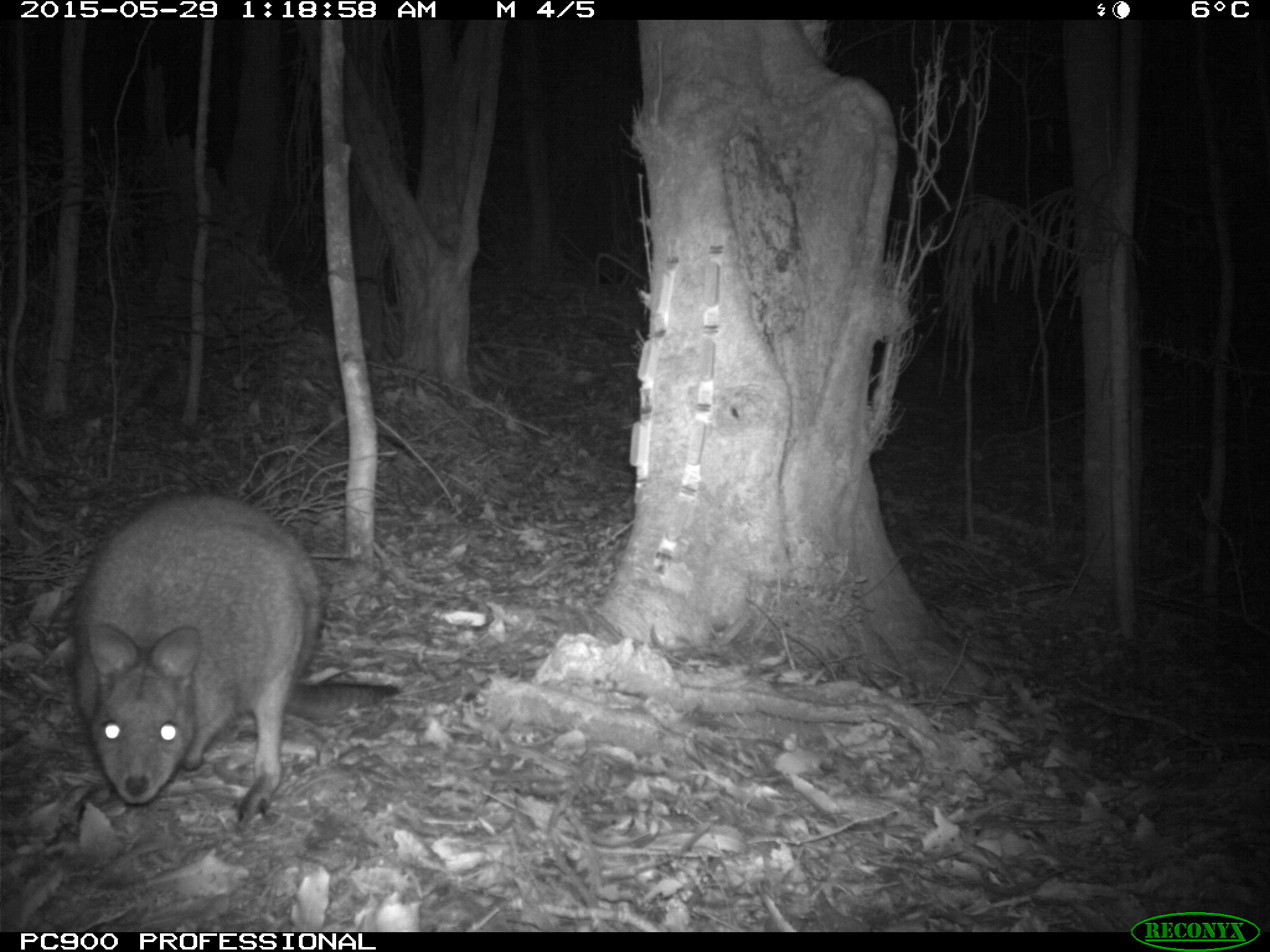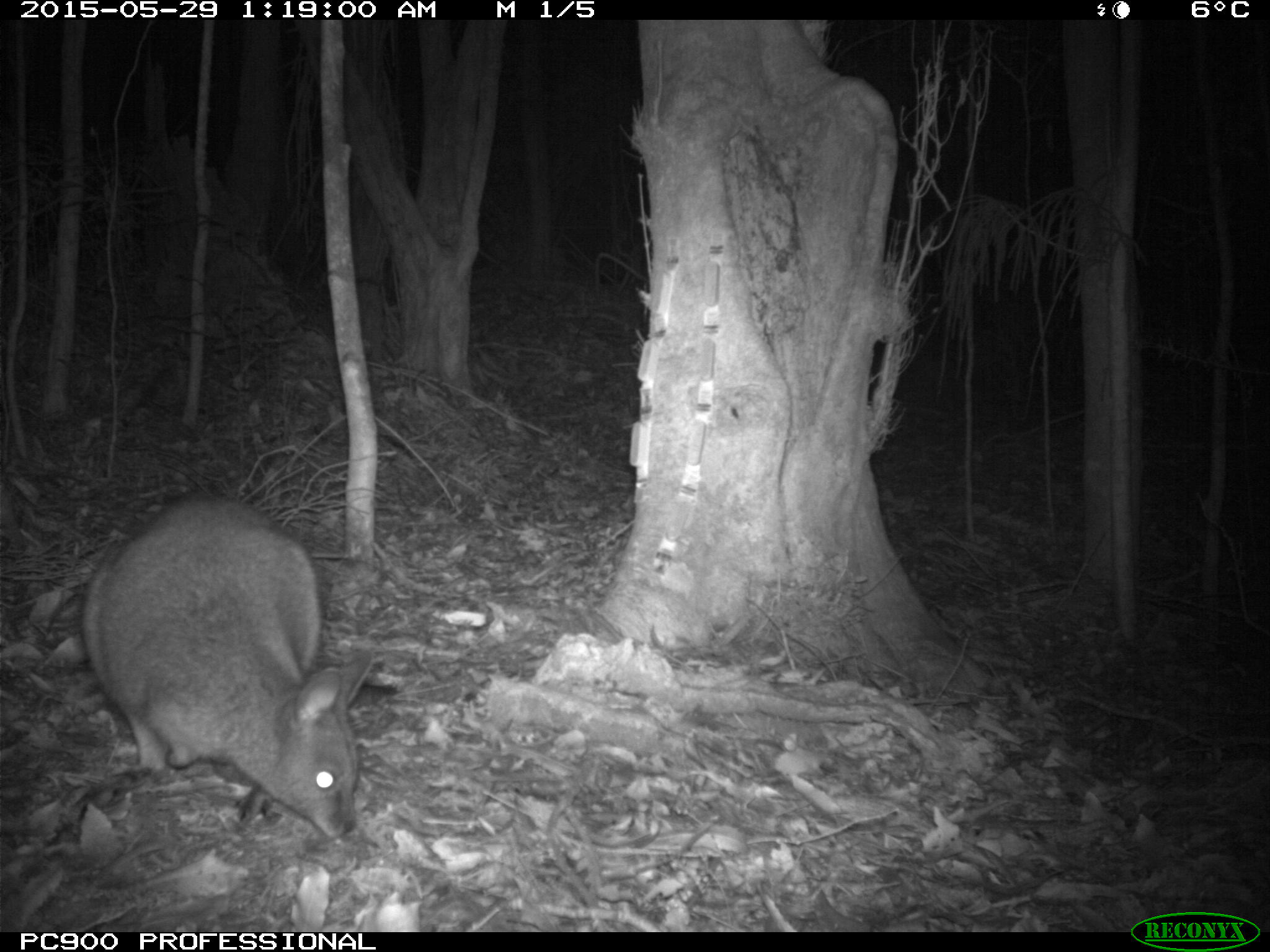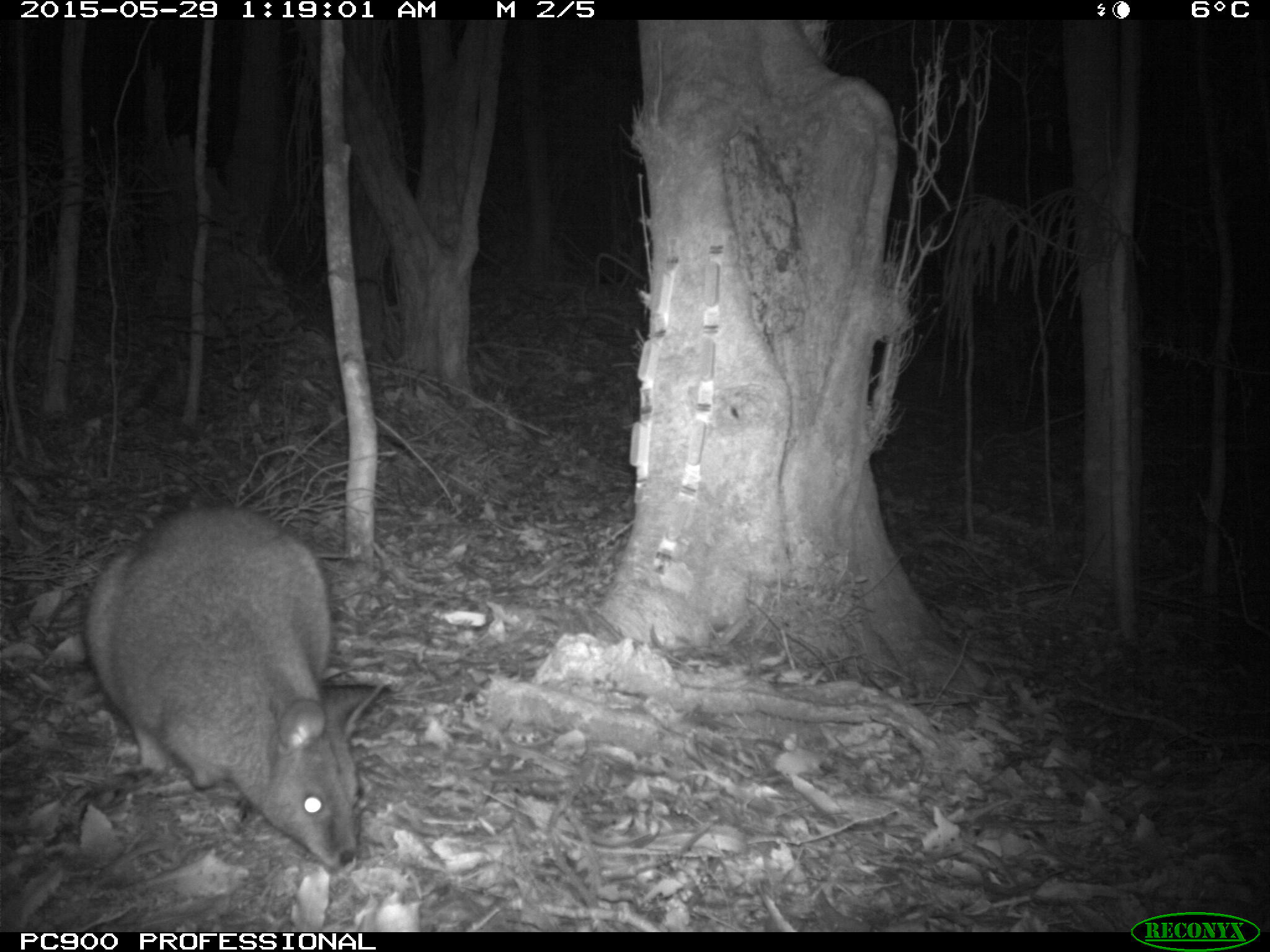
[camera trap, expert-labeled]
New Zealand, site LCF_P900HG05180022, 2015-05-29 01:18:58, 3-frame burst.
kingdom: Animalia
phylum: Chordata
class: Mammalia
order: Diprotodontia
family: Macropodidae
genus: Notamacropus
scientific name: Notamacropus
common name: wallaby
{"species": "wallaby (Notamacropus)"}